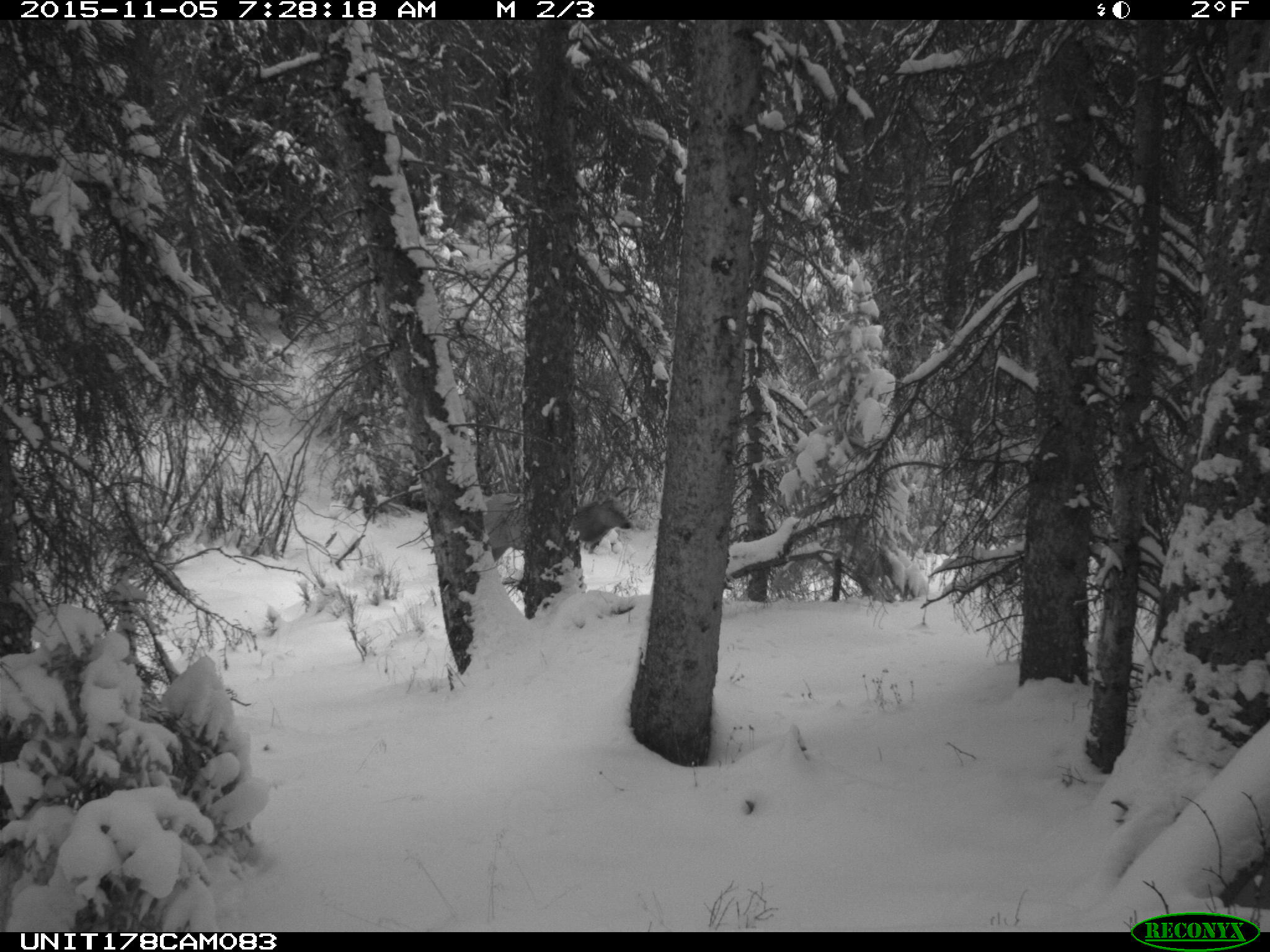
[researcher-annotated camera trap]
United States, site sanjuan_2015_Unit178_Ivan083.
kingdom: Animalia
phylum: Chordata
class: Mammalia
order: Artiodactyla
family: Cervidae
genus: Cervus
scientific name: Cervus elaphus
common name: red deer